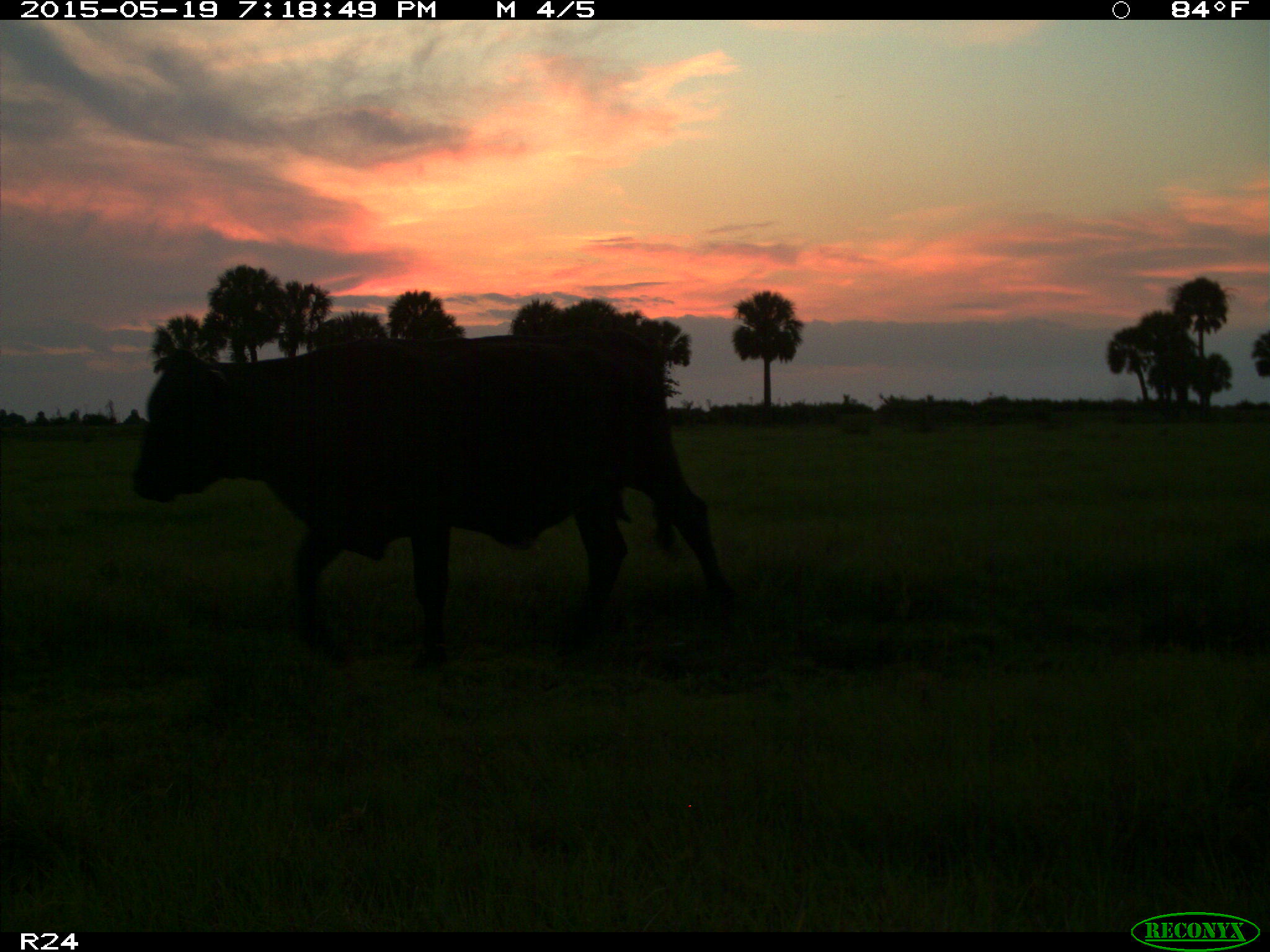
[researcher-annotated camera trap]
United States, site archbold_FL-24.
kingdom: Animalia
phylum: Chordata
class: Mammalia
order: Artiodactyla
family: Bovidae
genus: Bos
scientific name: Bos taurus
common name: domestic cow